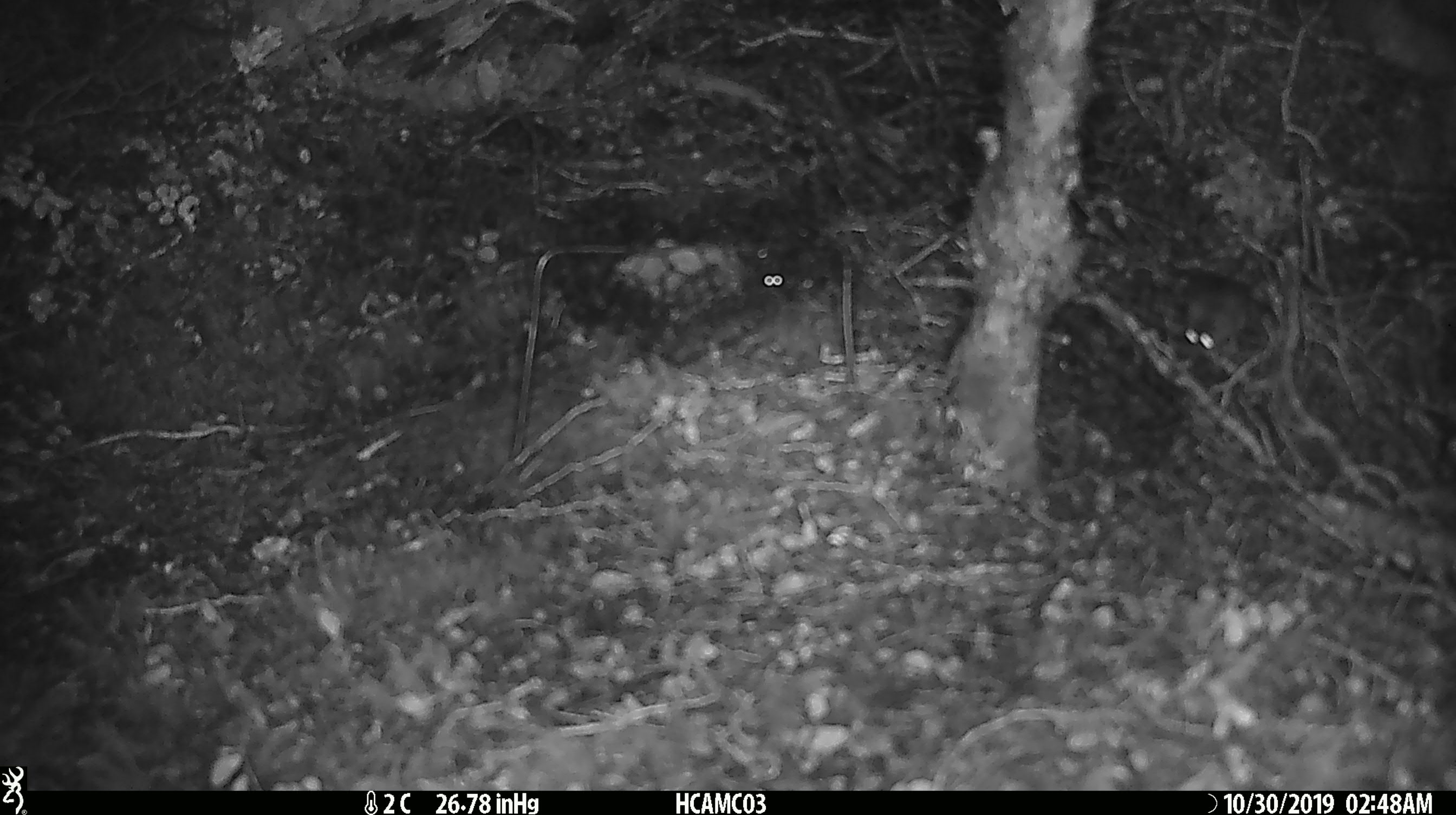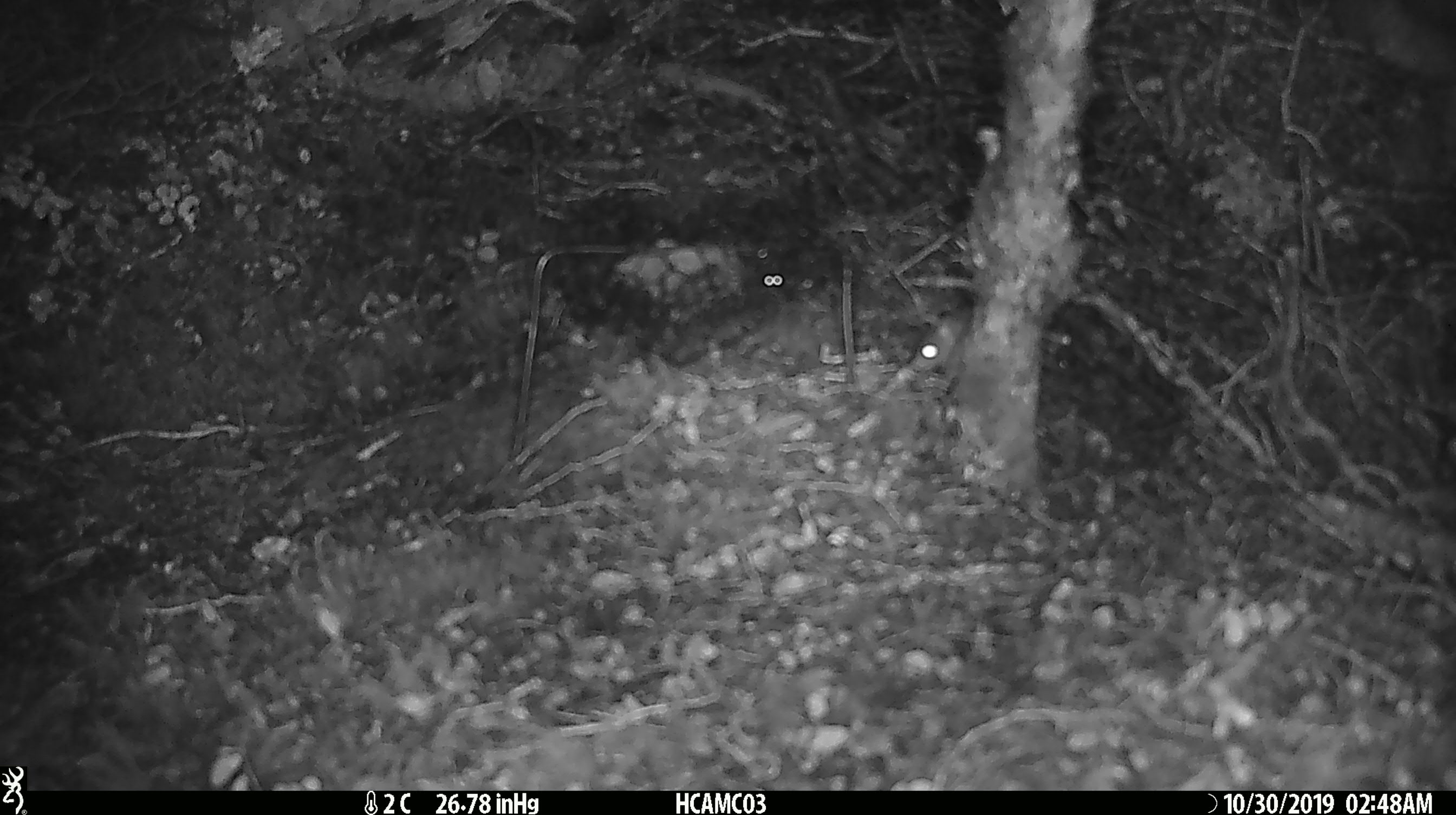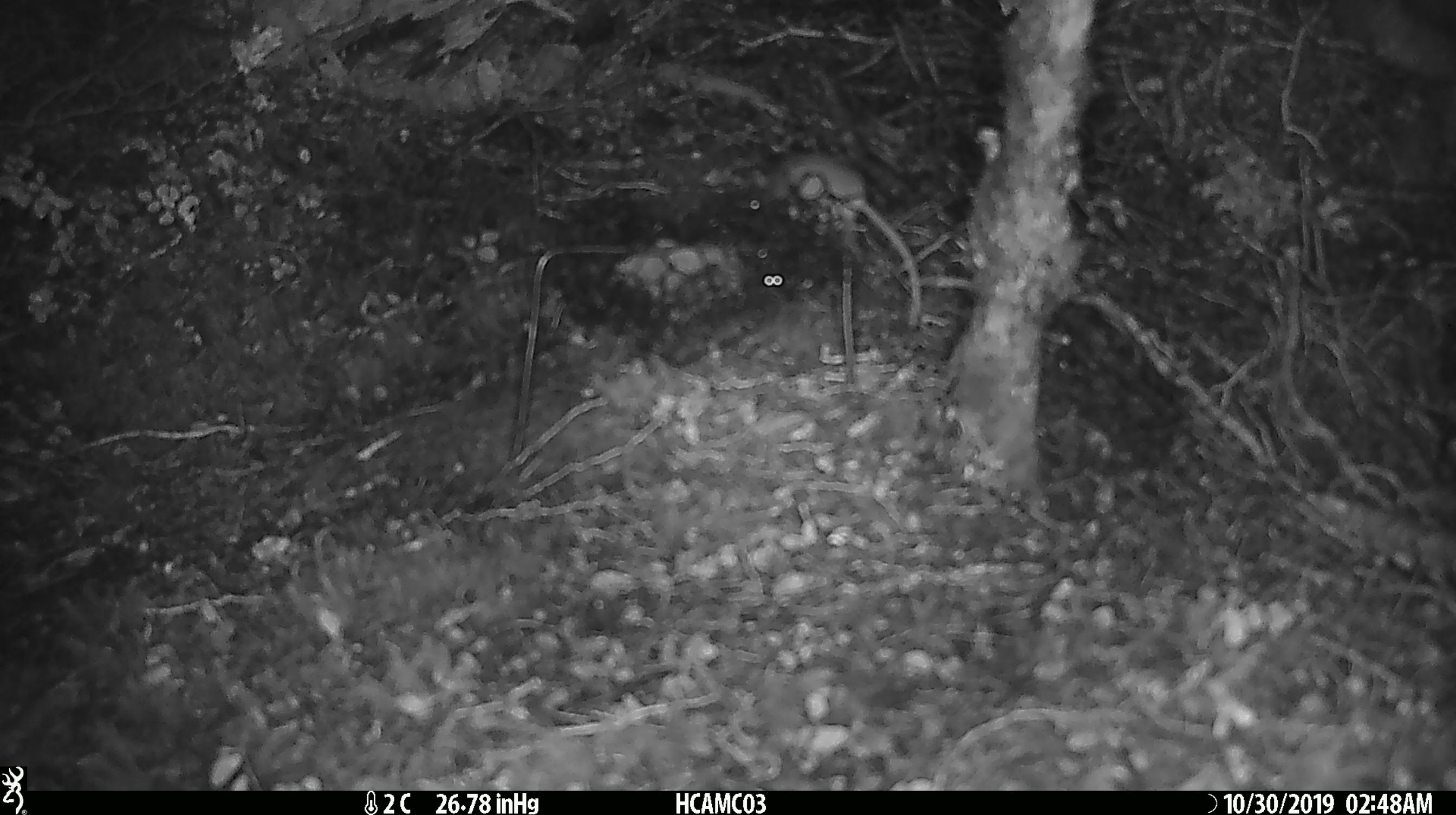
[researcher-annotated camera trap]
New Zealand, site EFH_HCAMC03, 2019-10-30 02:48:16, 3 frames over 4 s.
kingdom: Animalia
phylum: Chordata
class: Mammalia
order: Rodentia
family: Muridae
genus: Mus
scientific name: Mus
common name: mouse